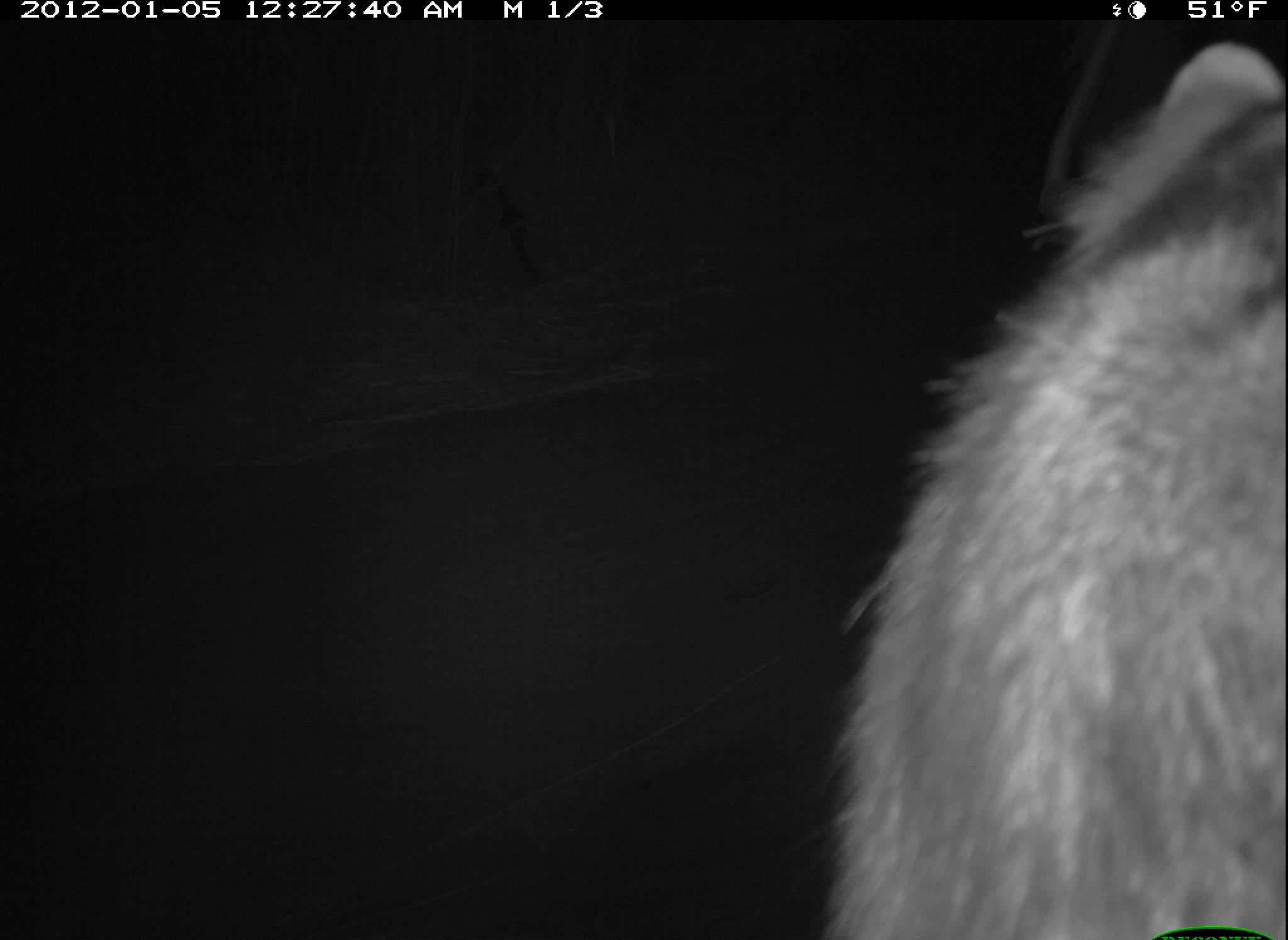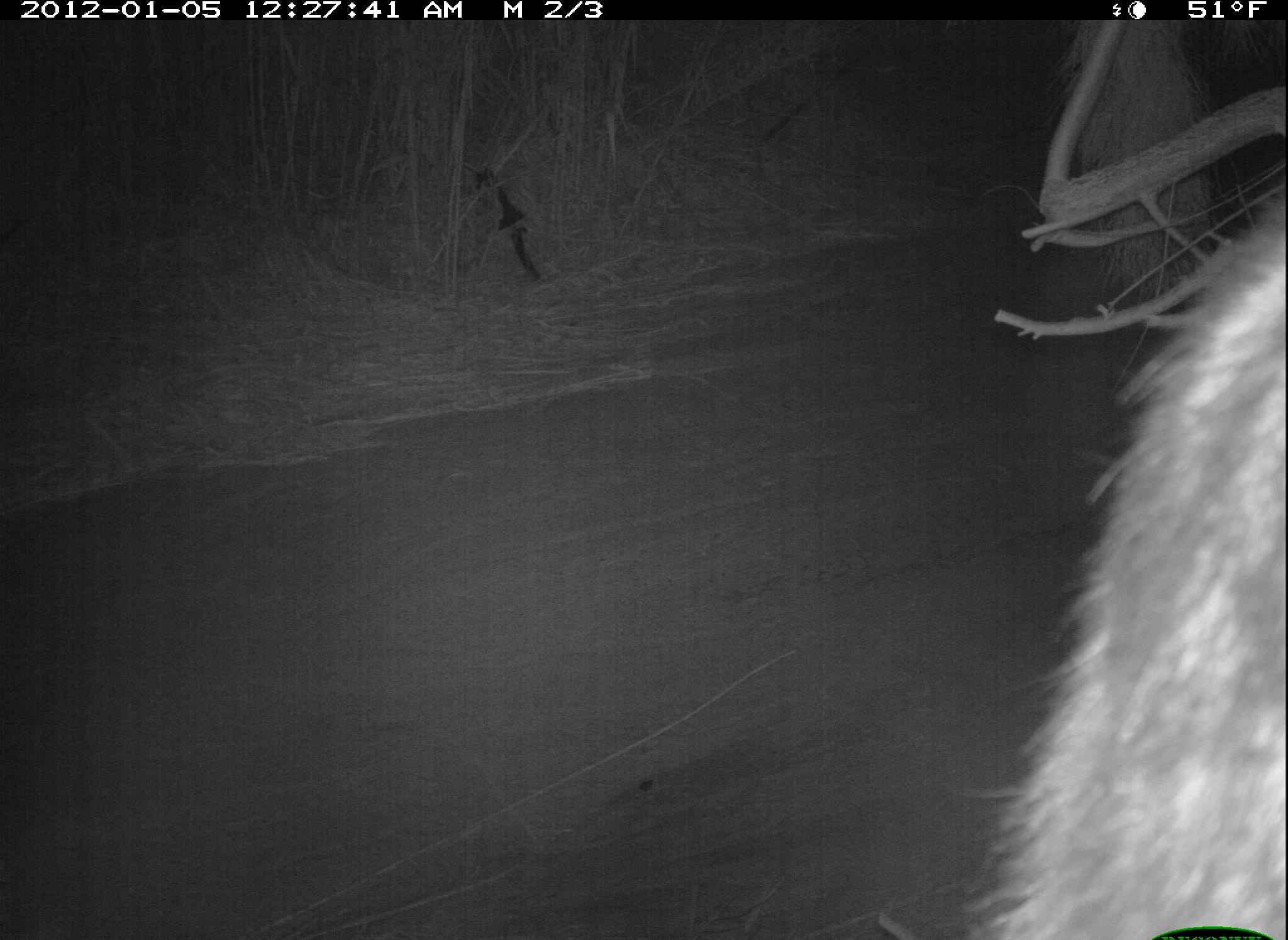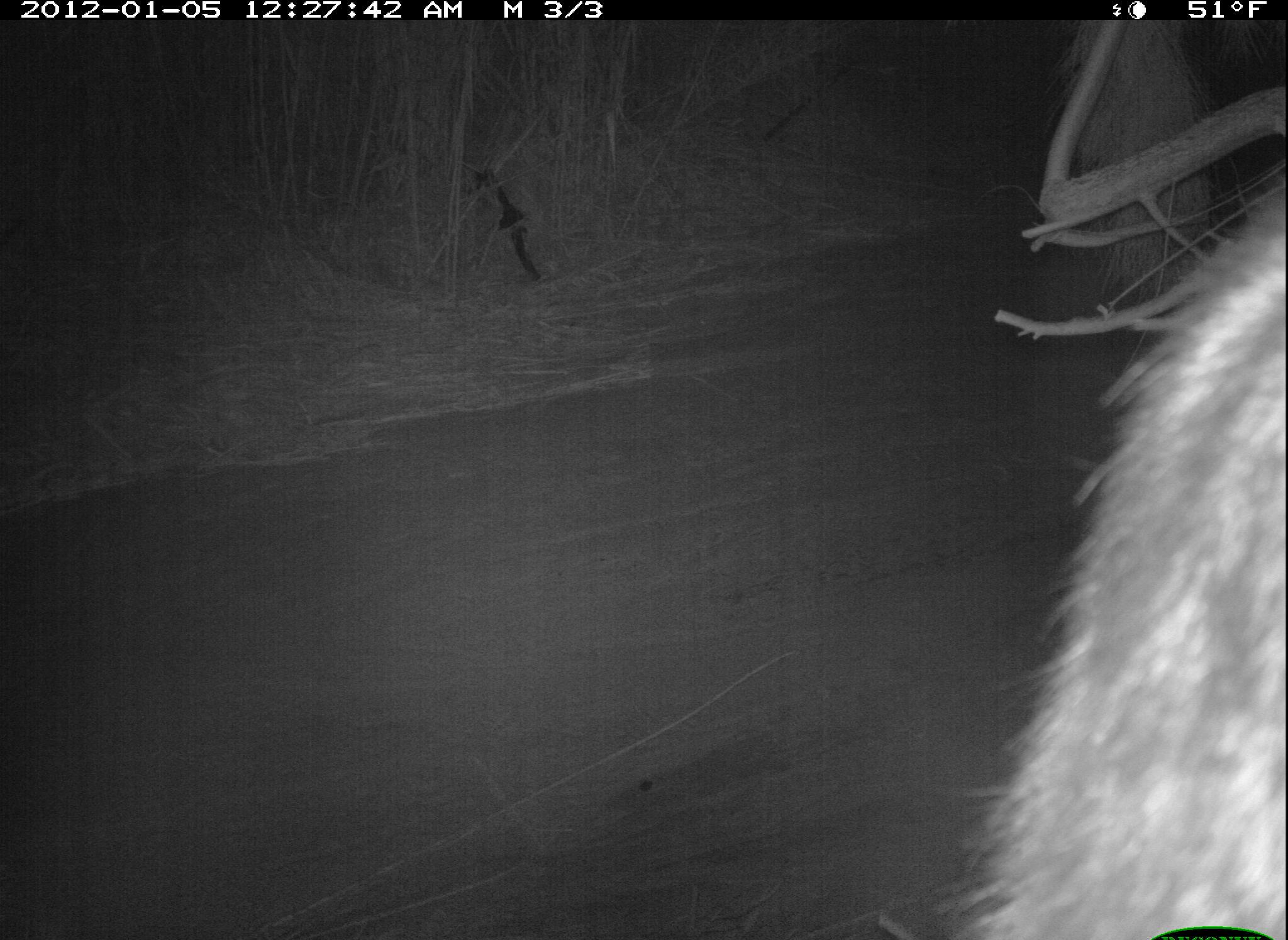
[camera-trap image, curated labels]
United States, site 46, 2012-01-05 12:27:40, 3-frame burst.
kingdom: Animalia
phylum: Chordata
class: Mammalia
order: Carnivora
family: Procyonidae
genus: Procyon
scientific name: Procyon lotor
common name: raccoon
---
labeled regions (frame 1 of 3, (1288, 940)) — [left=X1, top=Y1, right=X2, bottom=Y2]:
raccoon: [left=813, top=40, right=1285, bottom=940]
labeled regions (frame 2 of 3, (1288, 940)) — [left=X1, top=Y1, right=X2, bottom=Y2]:
raccoon: [left=977, top=188, right=1283, bottom=940]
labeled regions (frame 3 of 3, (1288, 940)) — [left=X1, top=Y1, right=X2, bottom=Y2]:
raccoon: [left=947, top=161, right=1286, bottom=940]